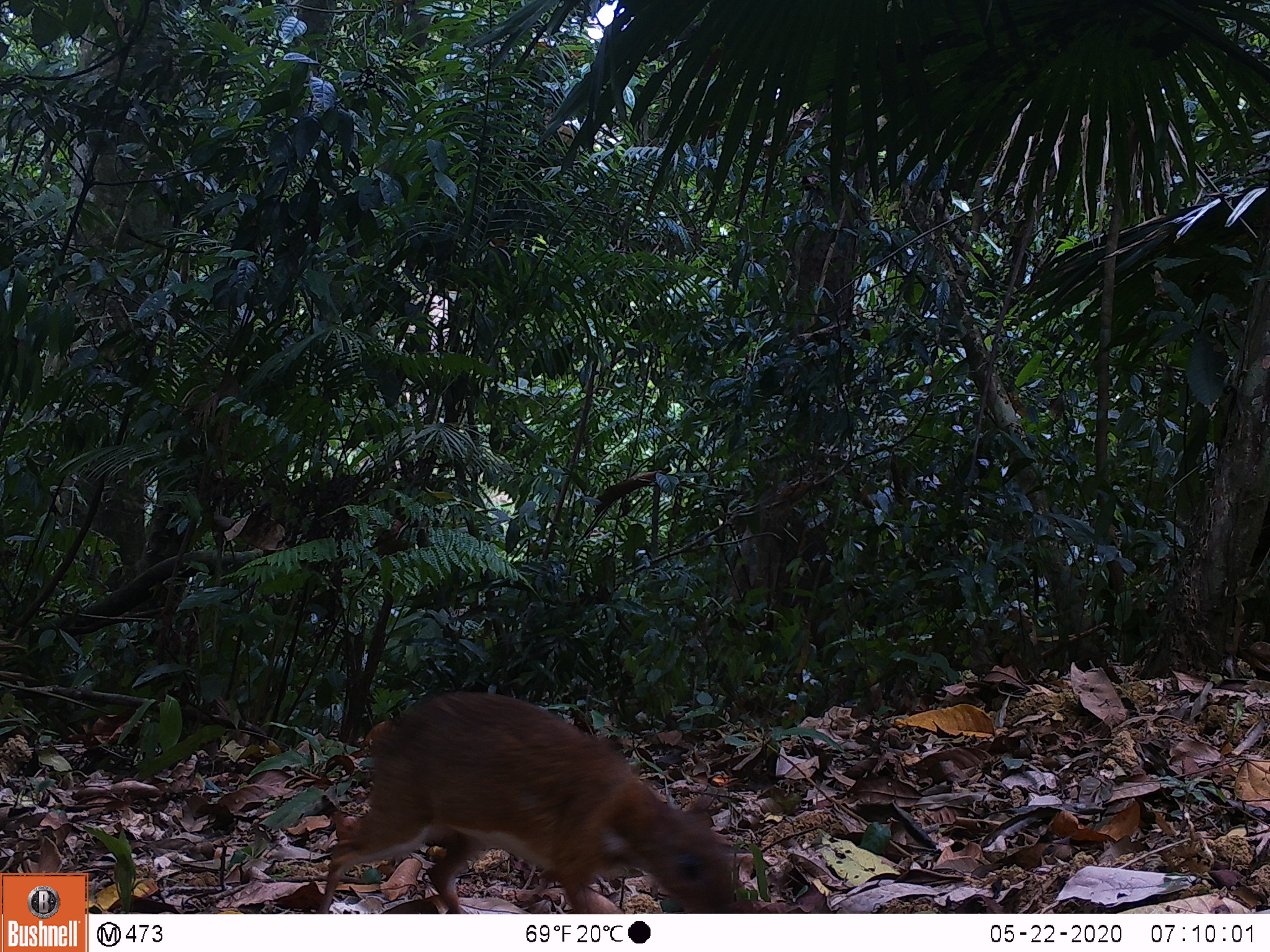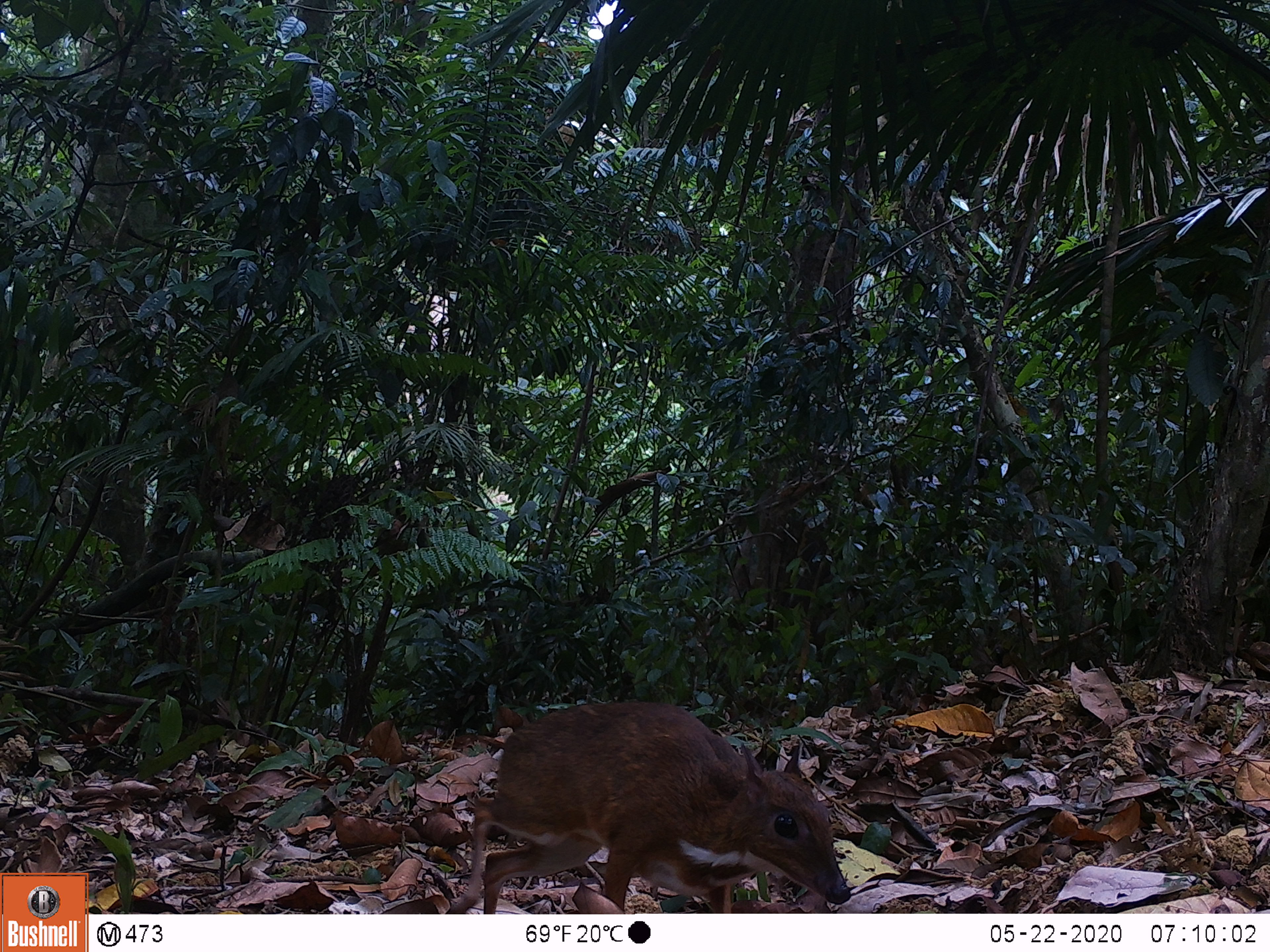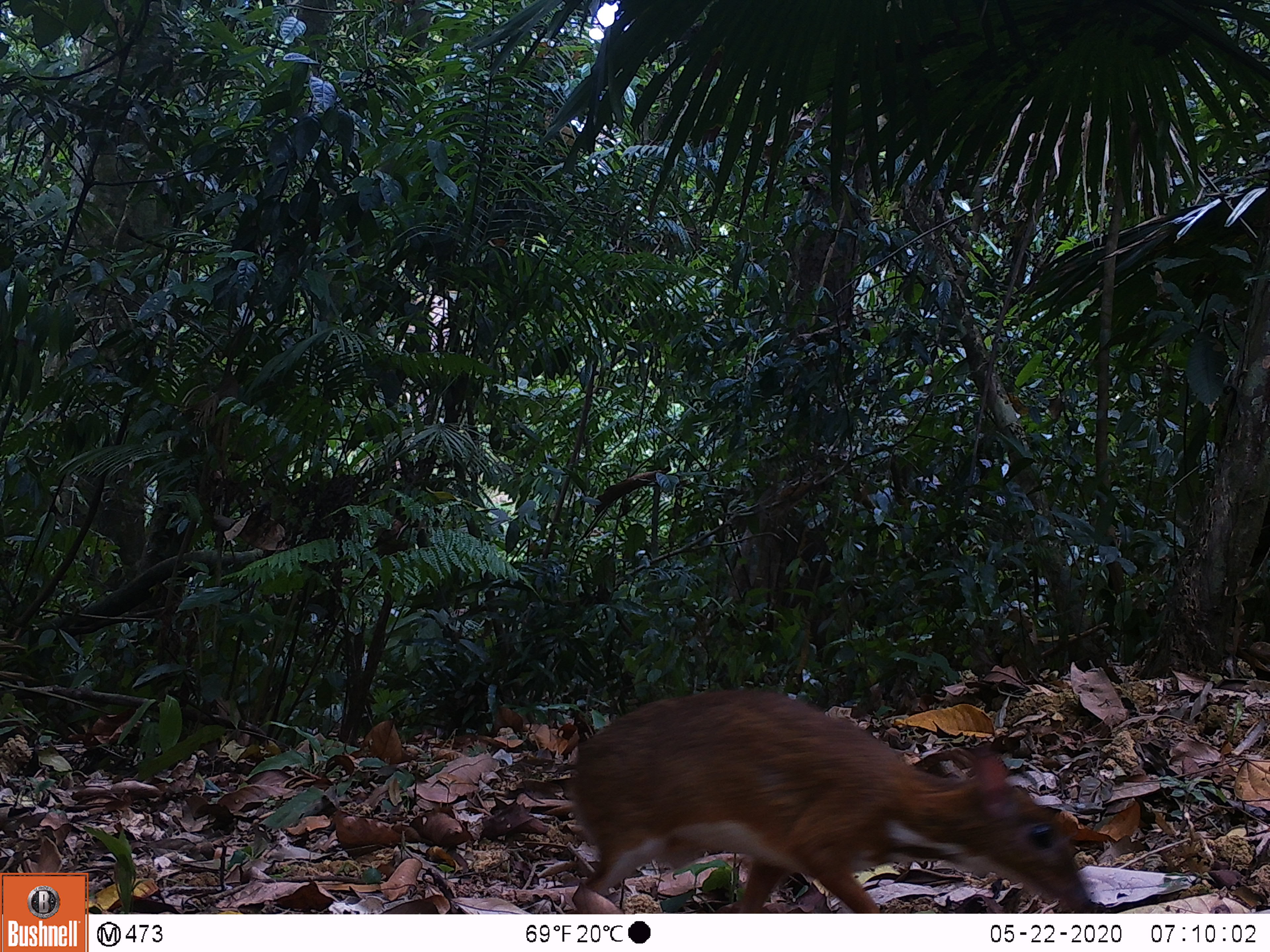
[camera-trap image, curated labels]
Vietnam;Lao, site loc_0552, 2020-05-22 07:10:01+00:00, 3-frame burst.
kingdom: Animalia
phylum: Chordata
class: Mammalia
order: Artiodactyla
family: Tragulidae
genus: Moschiola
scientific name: Moschiola meminna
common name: chevrotain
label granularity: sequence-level